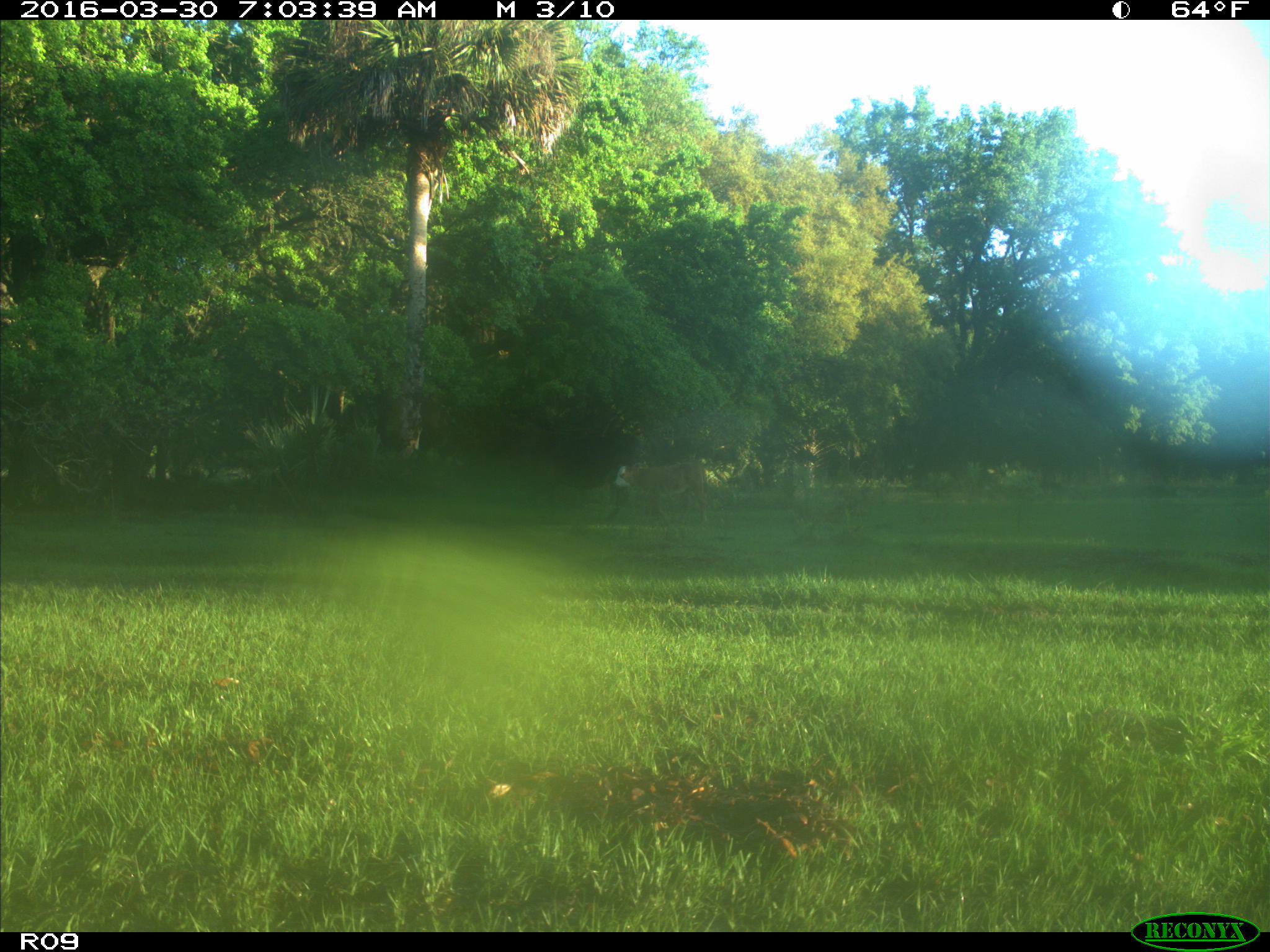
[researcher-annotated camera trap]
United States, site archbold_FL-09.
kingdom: Animalia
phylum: Chordata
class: Mammalia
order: Artiodactyla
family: Bovidae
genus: Bos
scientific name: Bos taurus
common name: domestic cow